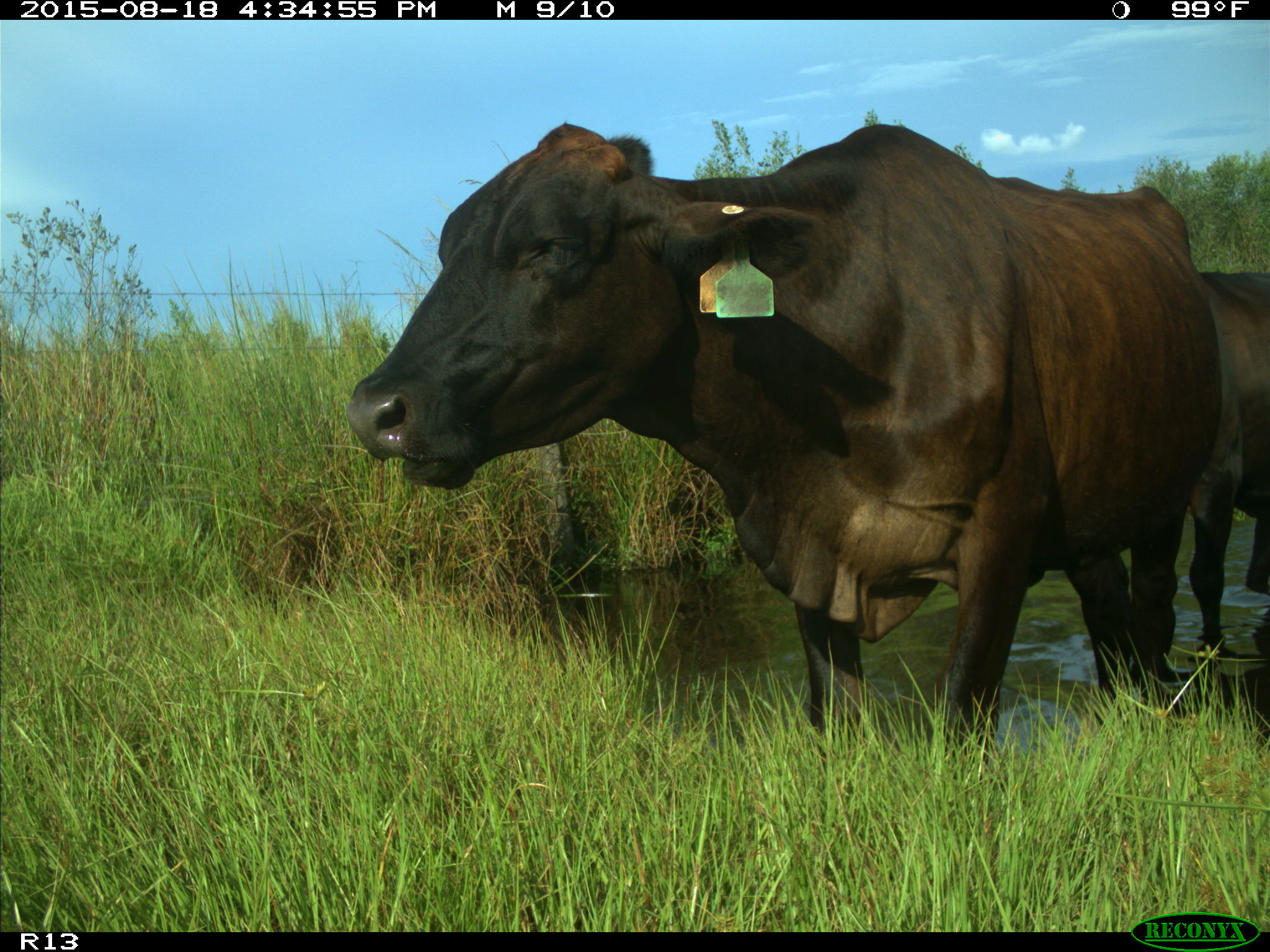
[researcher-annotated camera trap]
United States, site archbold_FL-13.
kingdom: Animalia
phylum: Chordata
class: Mammalia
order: Artiodactyla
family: Bovidae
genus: Bos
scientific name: Bos taurus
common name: domestic cow